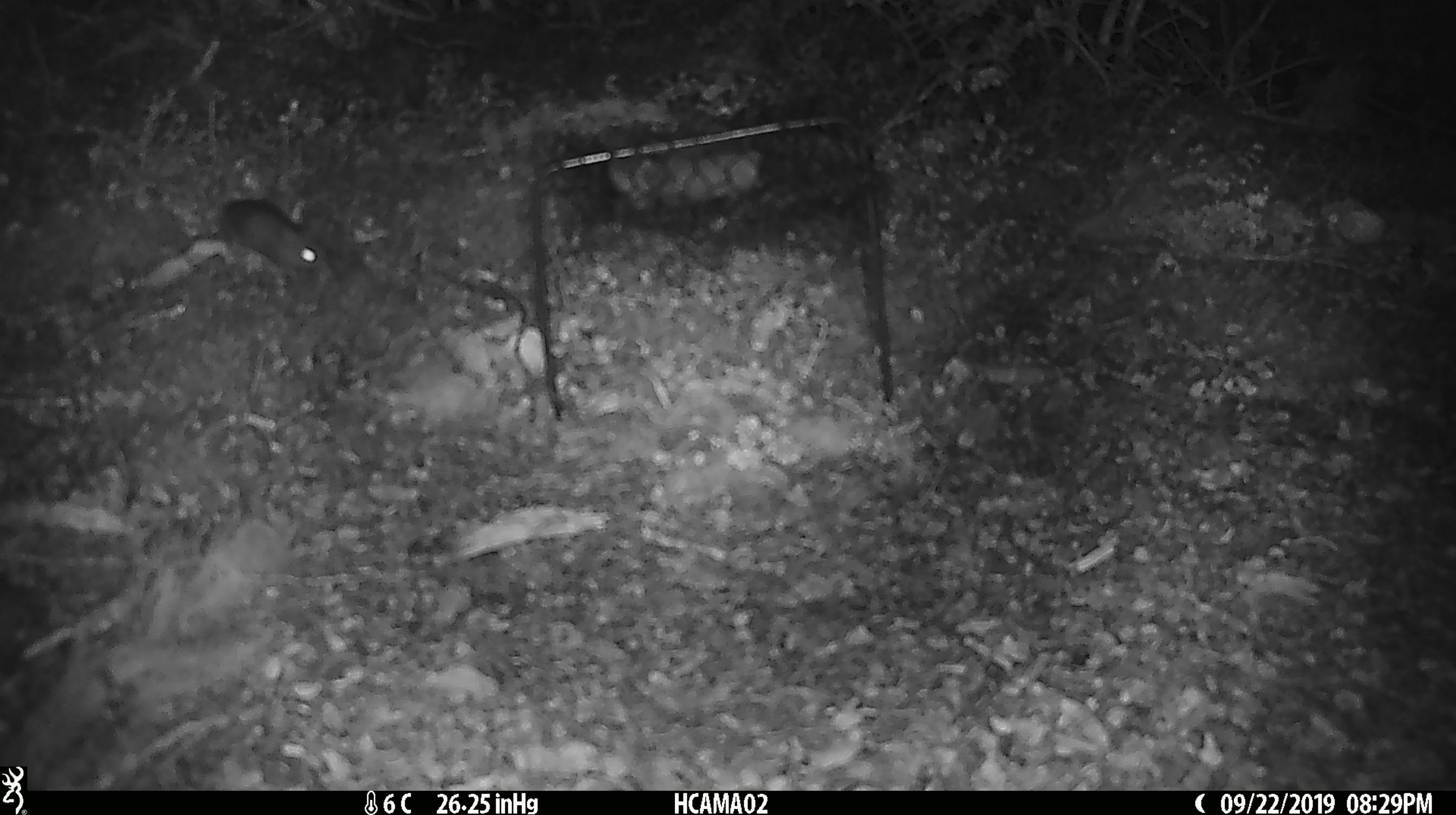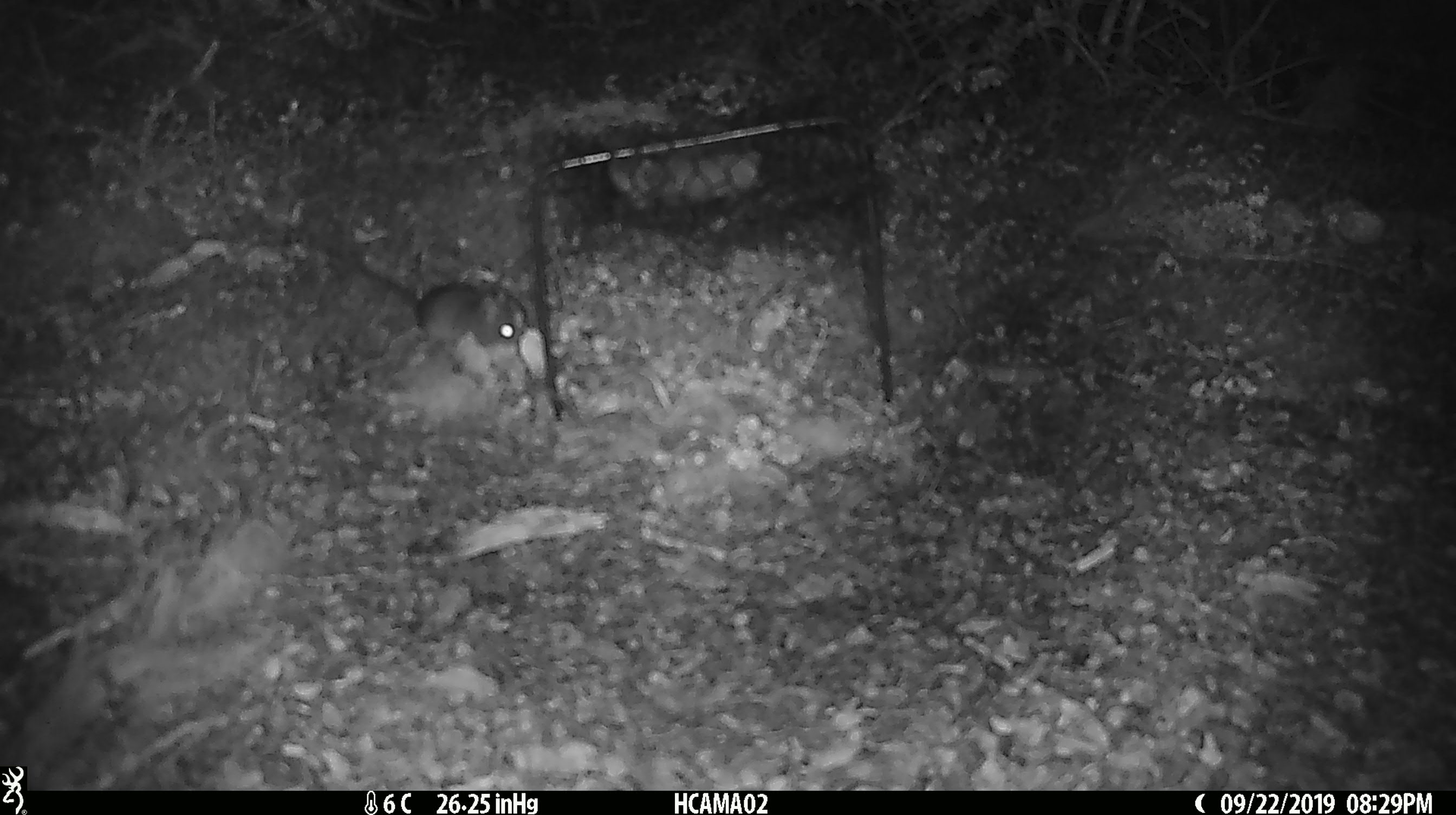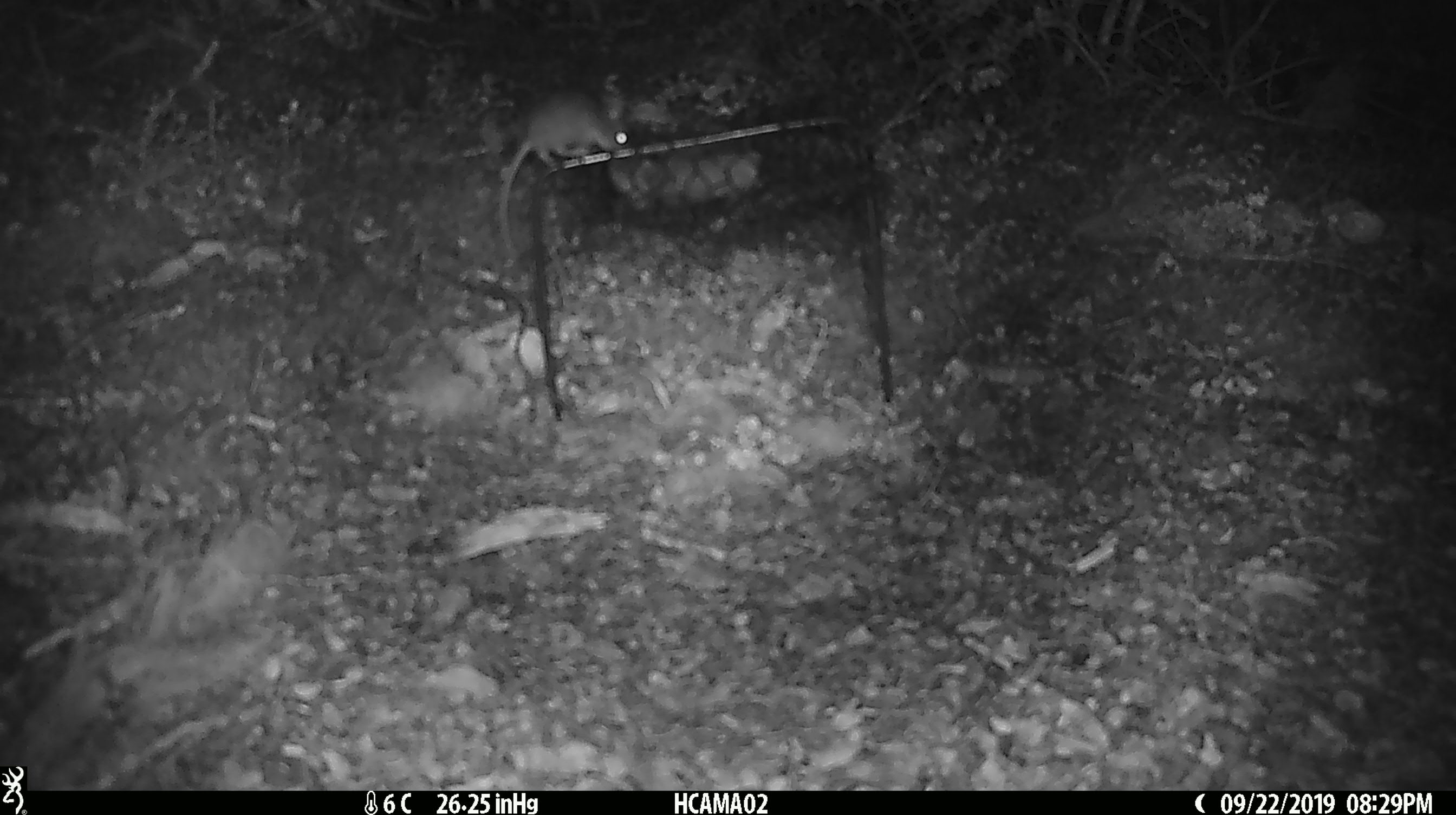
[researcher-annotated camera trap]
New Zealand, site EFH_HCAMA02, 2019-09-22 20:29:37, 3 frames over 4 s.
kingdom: Animalia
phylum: Chordata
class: Mammalia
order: Rodentia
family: Muridae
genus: Mus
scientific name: Mus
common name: mouse